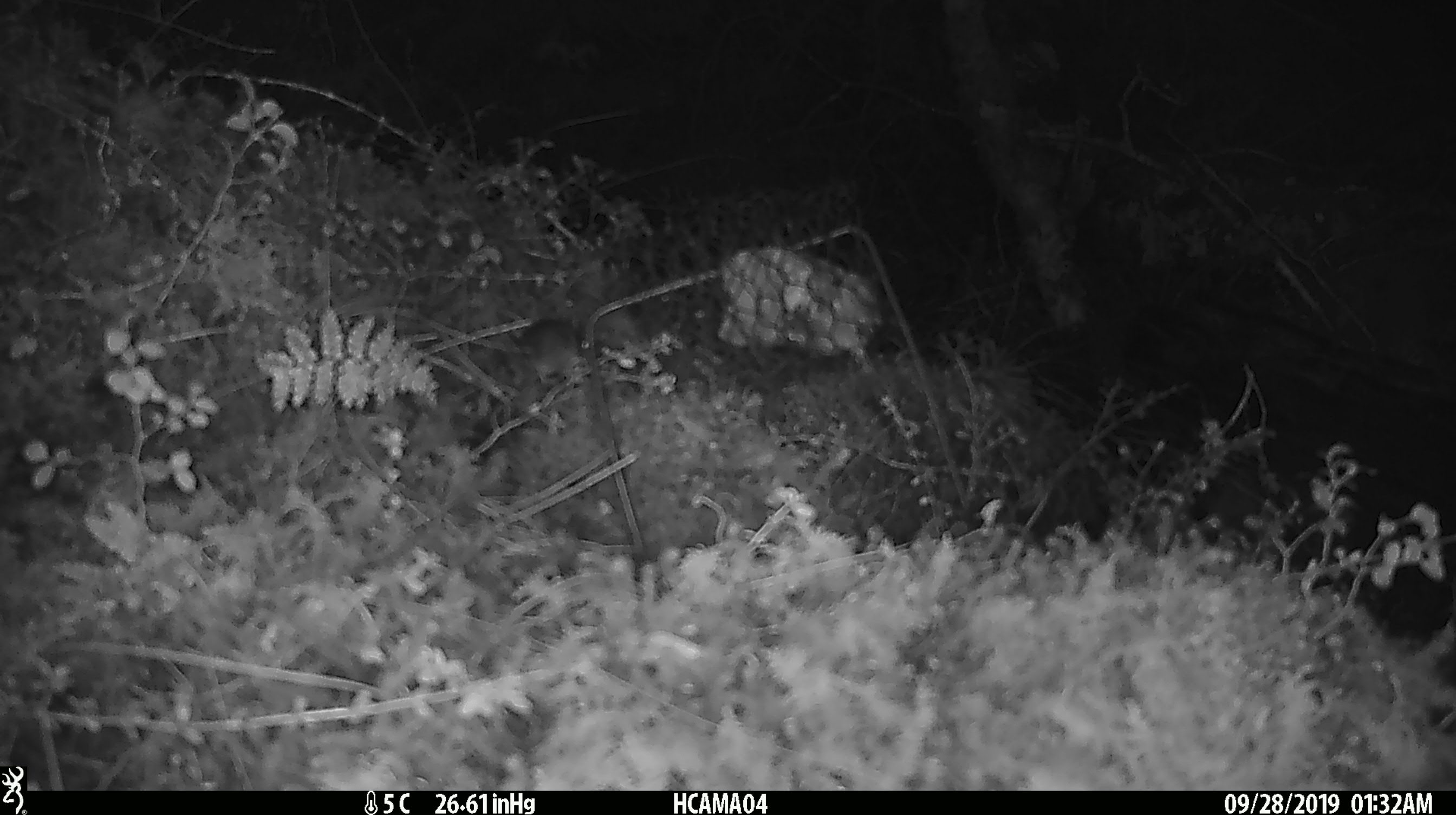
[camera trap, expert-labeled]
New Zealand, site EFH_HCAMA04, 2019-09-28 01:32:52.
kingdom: Animalia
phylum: Chordata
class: Mammalia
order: Rodentia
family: Muridae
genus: Mus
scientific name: Mus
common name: mouse